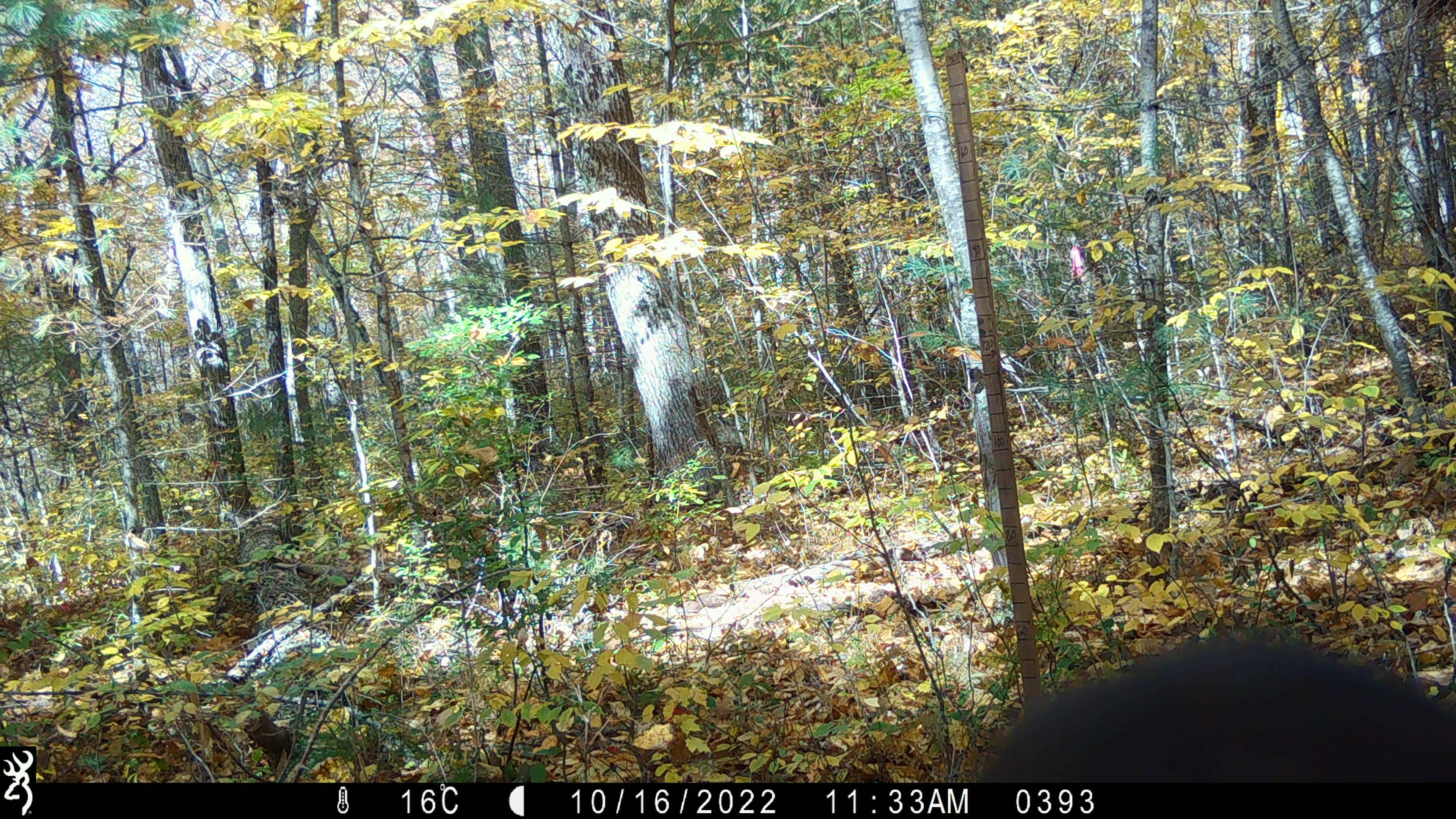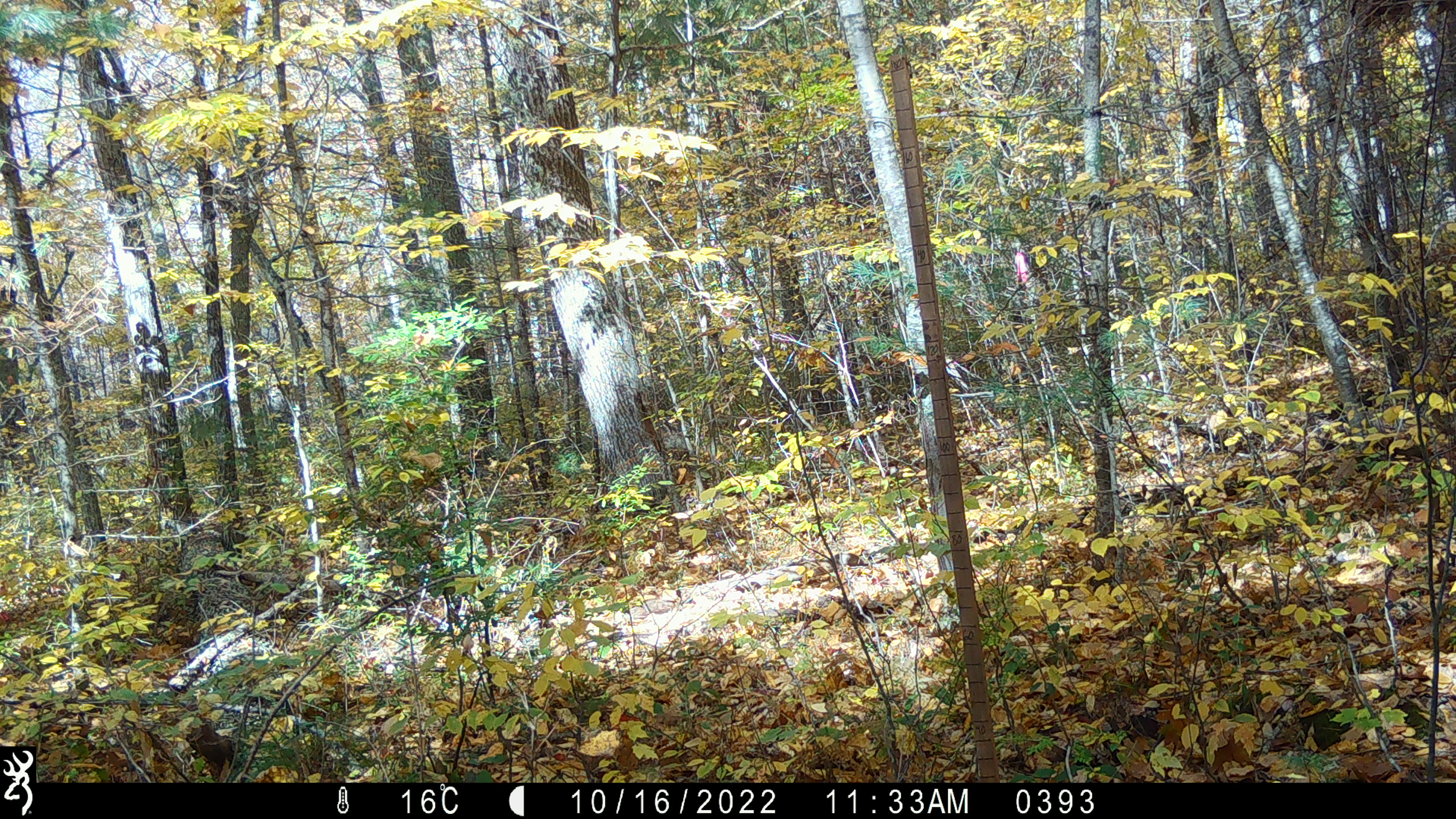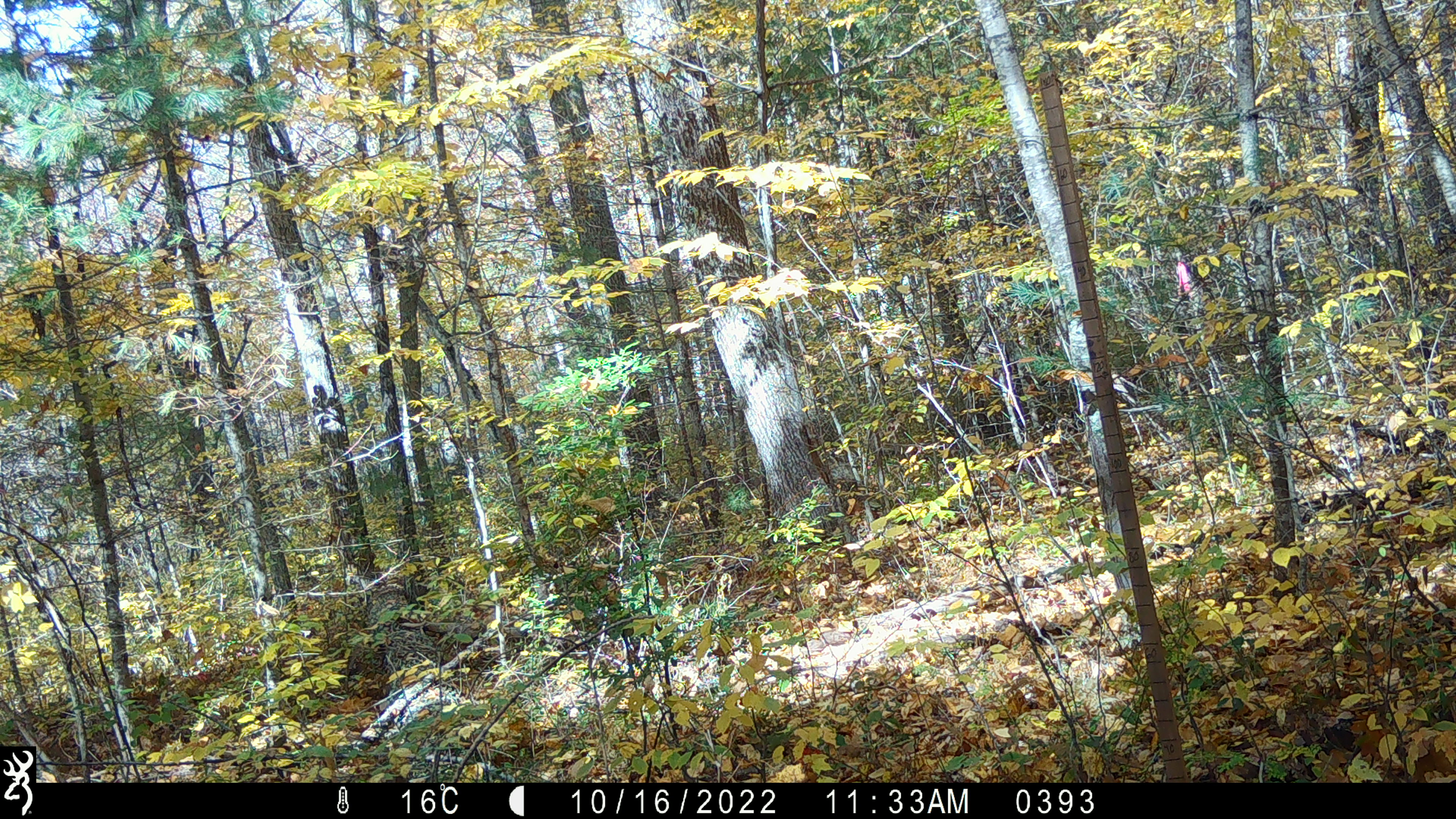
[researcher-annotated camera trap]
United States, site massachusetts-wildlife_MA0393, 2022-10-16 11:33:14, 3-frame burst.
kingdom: Animalia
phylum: Chordata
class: Mammalia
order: Carnivora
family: Ursidae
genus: Ursus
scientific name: Ursus americanus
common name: black bear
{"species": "black bear (Ursus americanus)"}